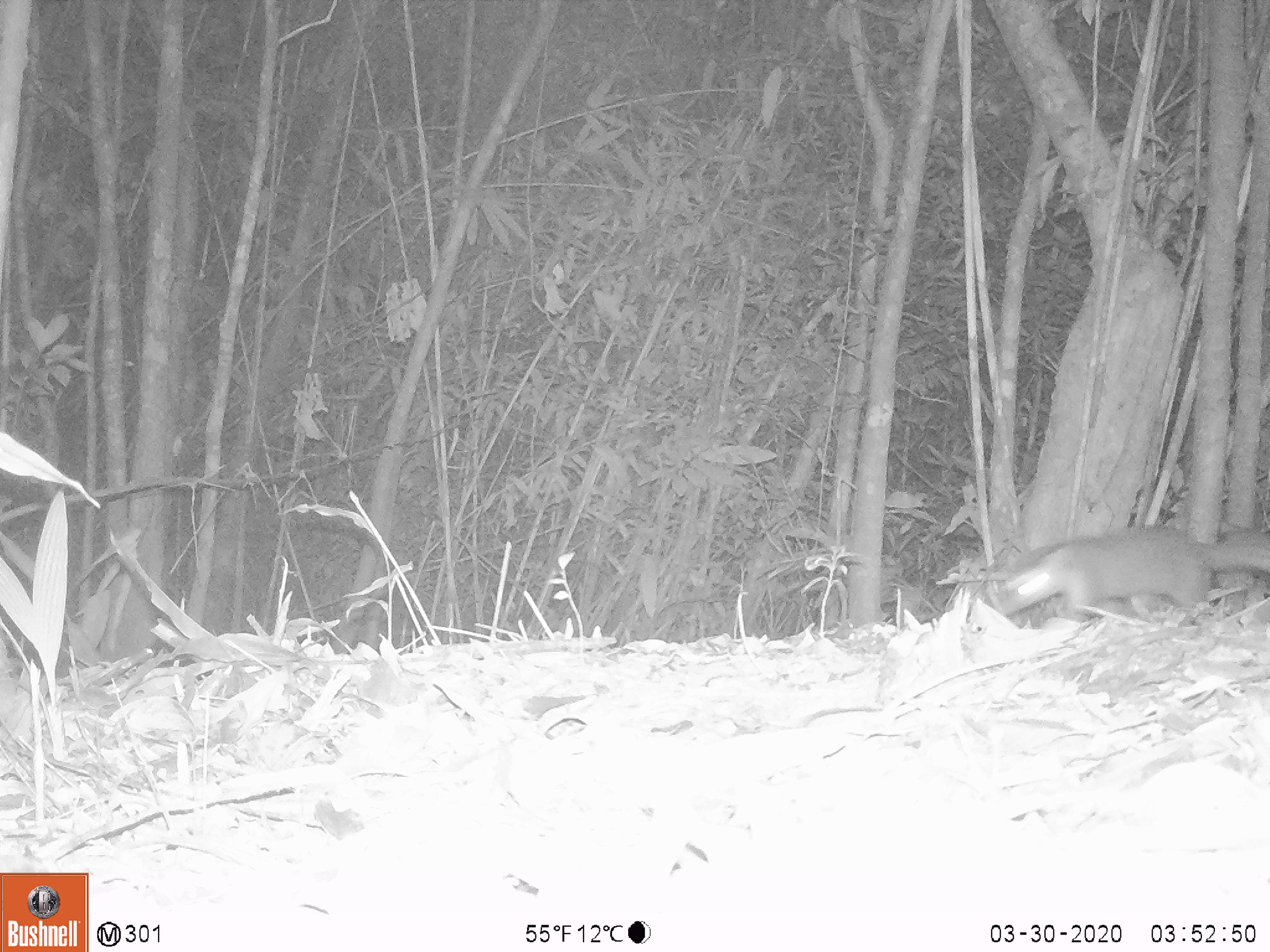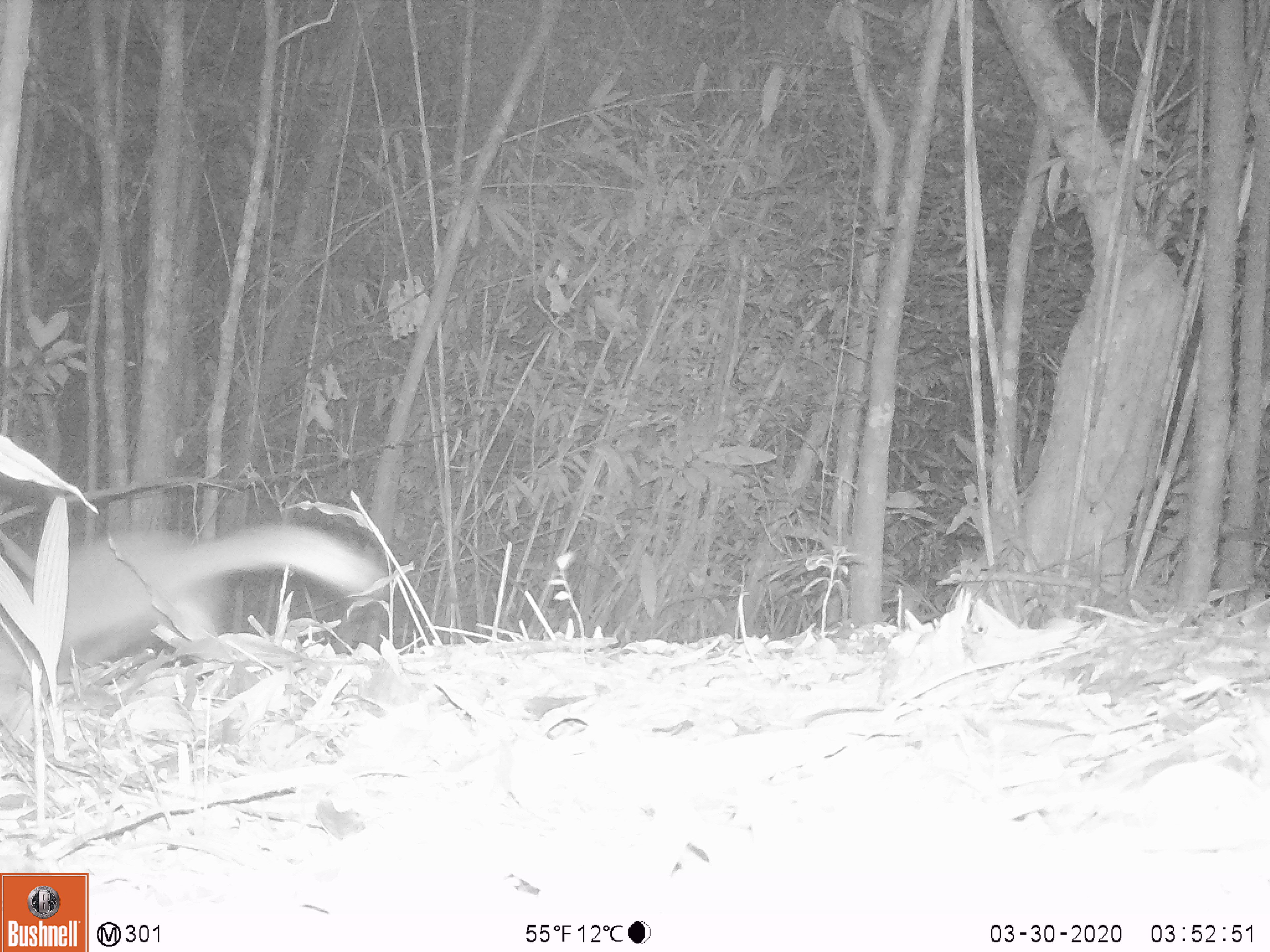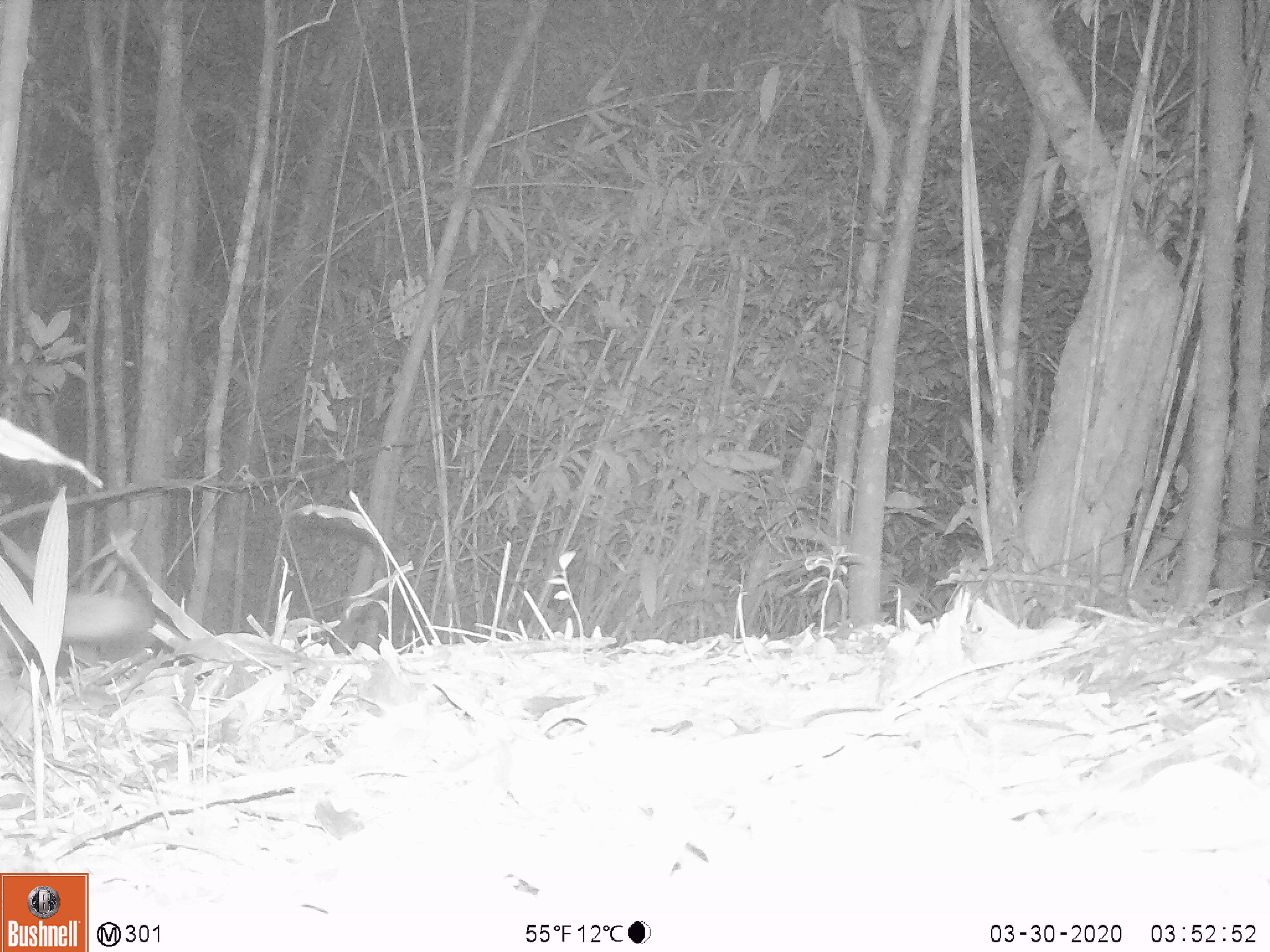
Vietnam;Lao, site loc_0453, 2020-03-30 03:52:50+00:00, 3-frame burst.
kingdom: Animalia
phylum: Chordata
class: Mammalia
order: Carnivora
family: Mustelidae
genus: Melogale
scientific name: Melogale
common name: ferret badger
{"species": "ferret badger (Melogale)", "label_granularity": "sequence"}